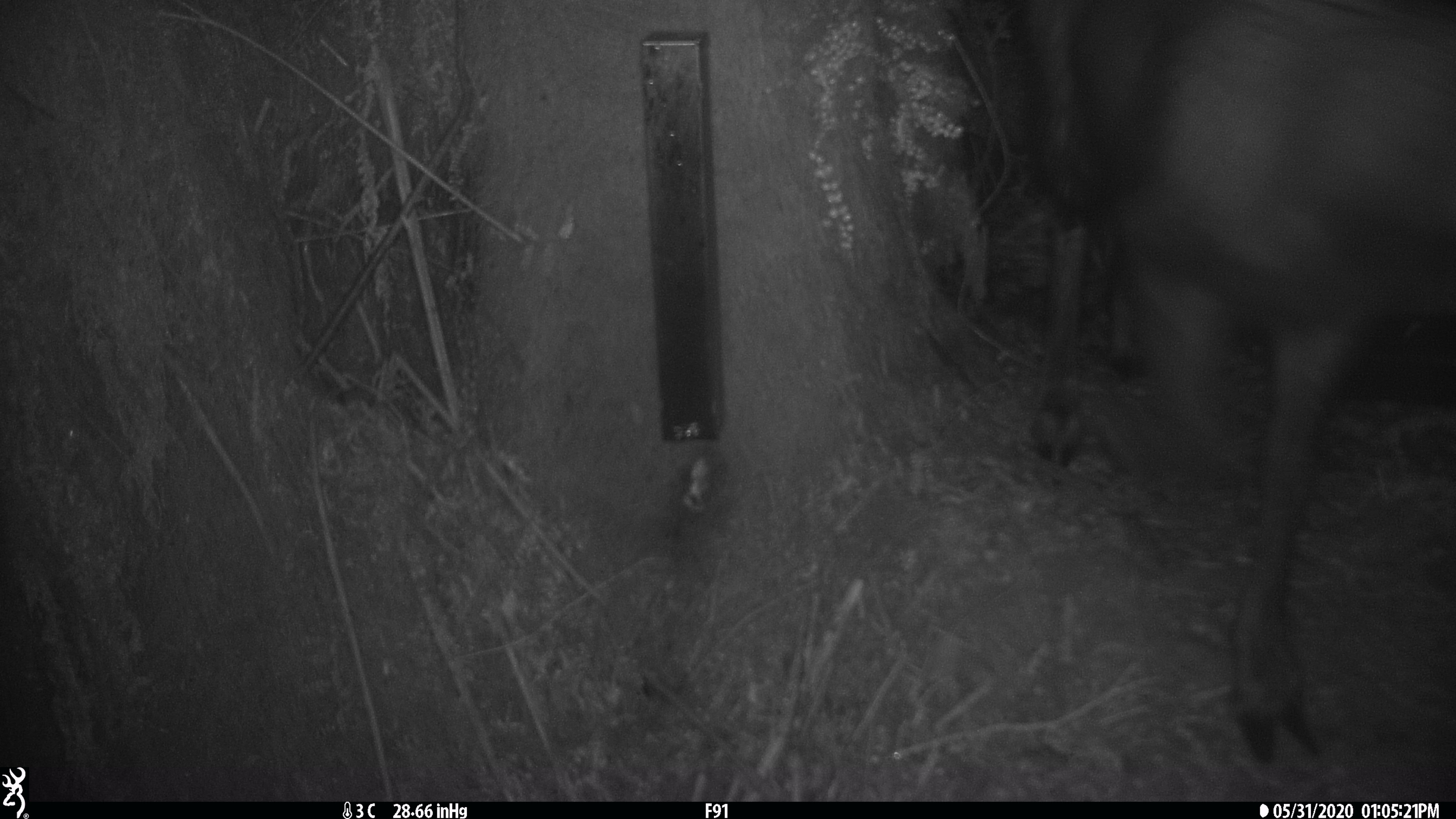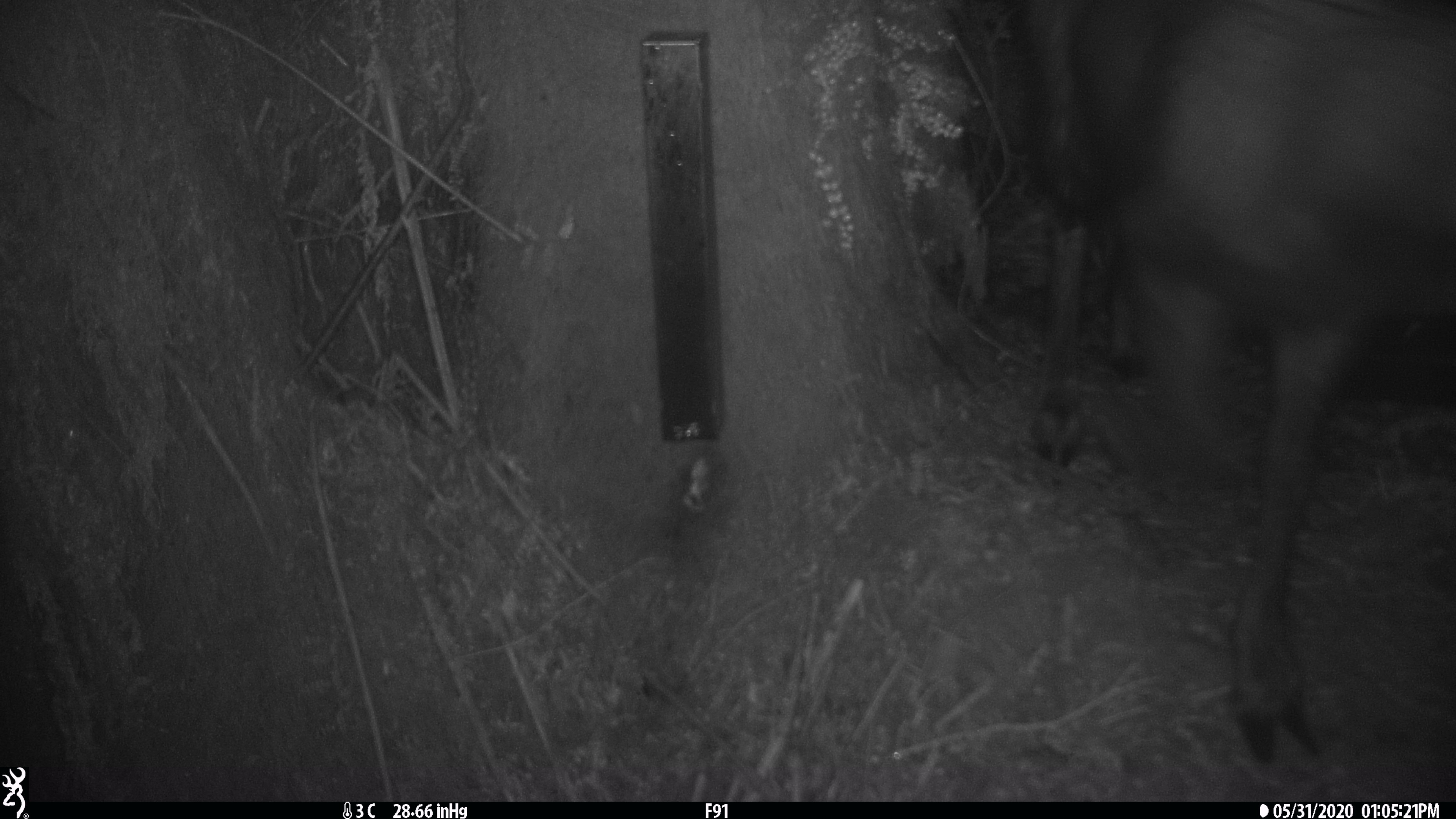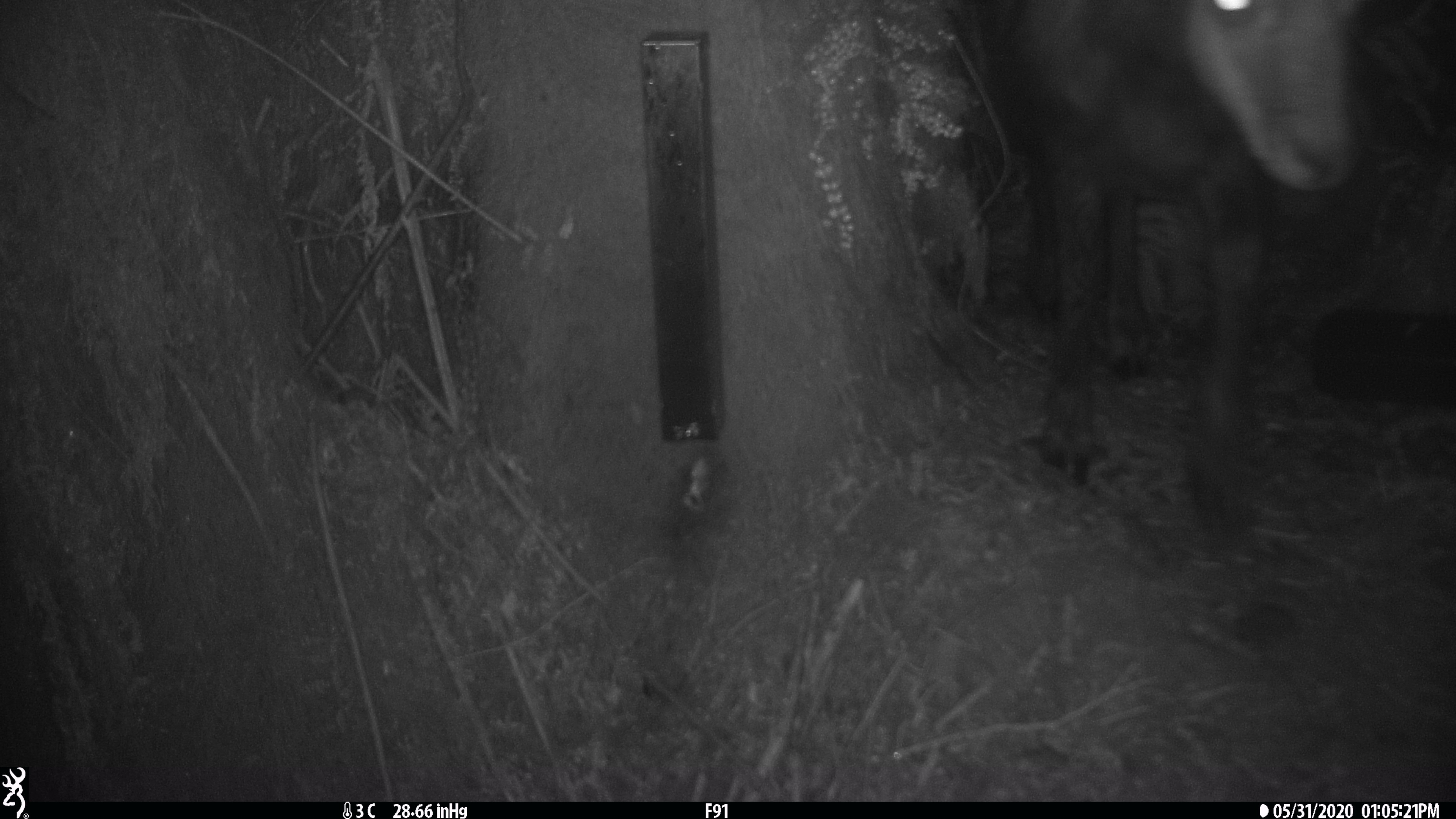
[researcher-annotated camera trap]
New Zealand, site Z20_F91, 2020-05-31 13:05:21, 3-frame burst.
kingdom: Animalia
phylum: Chordata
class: Mammalia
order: Artiodactyla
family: Bovidae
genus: Rupicapra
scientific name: Rupicapra rupicapra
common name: alpine chamois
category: chamois